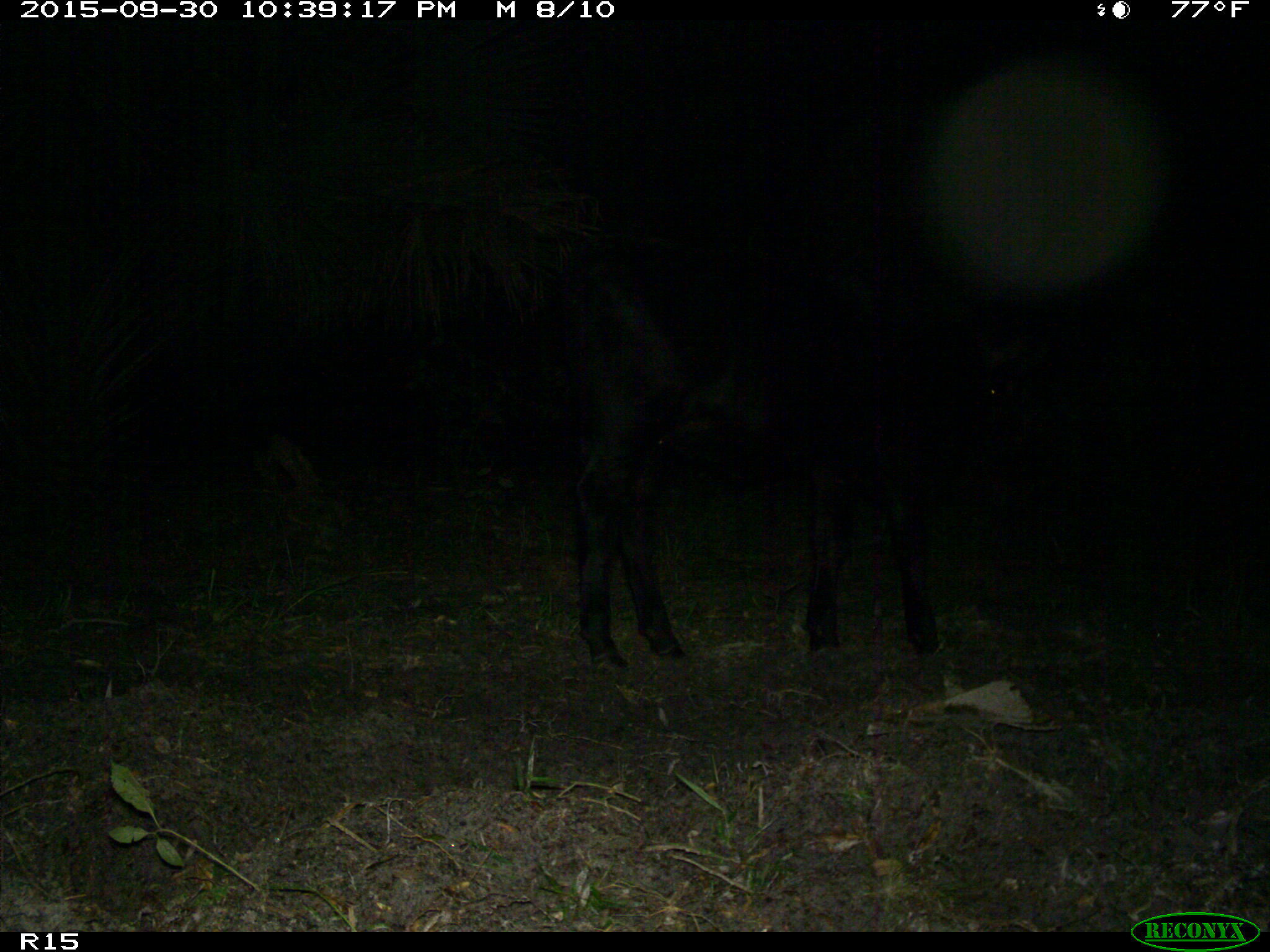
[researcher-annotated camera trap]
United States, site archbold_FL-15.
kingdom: Animalia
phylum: Chordata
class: Mammalia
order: Artiodactyla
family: Bovidae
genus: Bos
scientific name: Bos taurus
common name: domestic cow